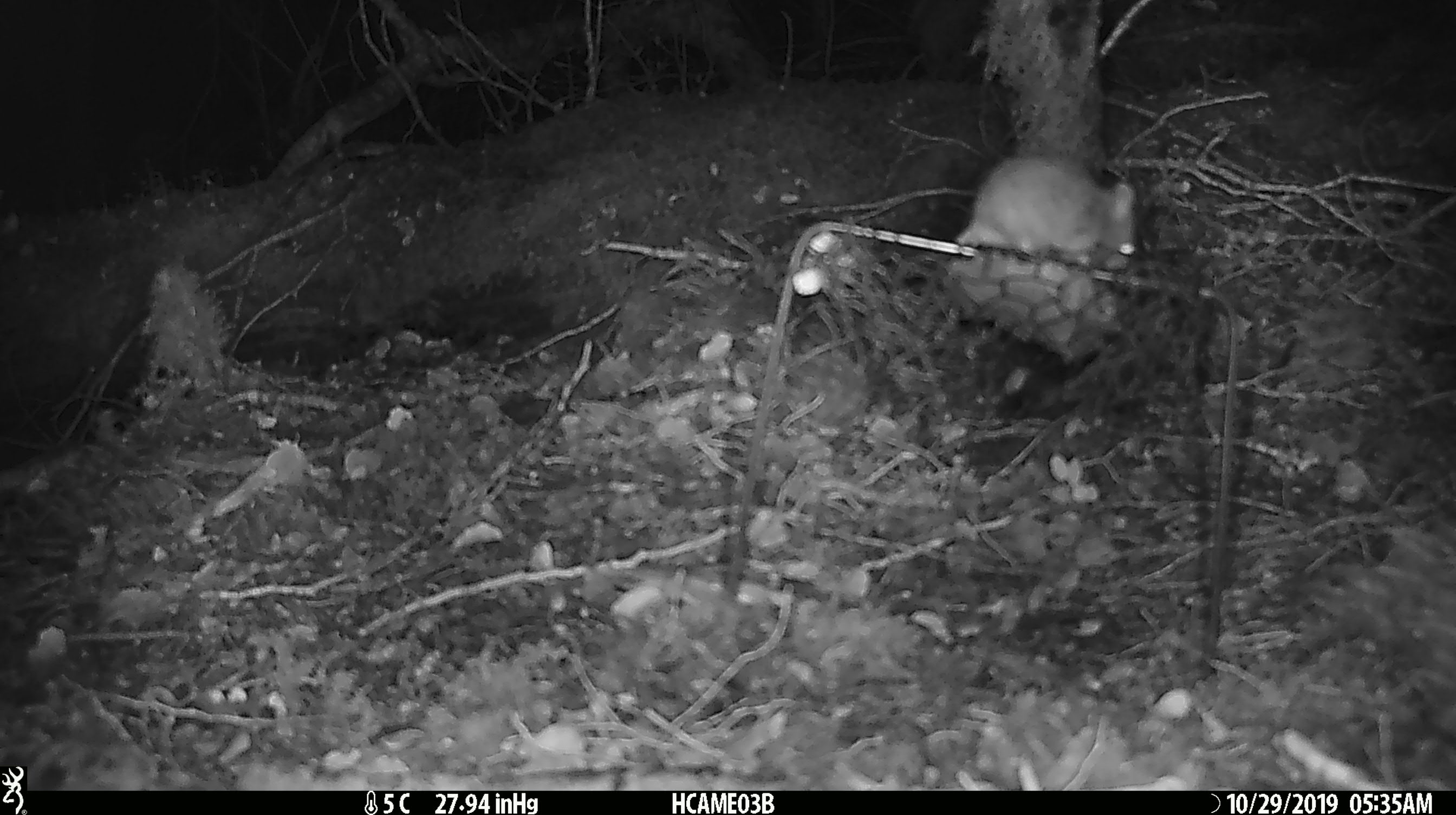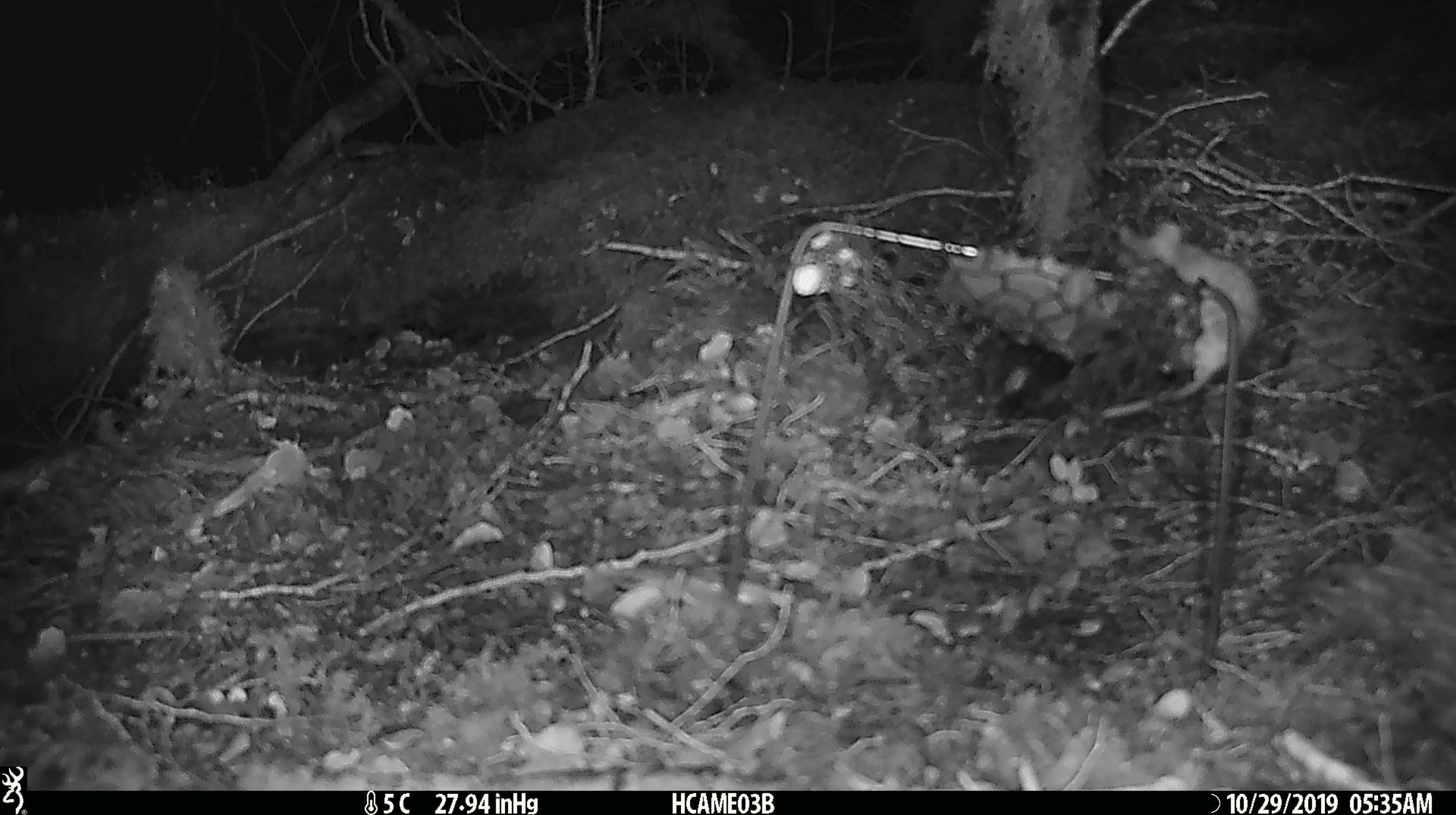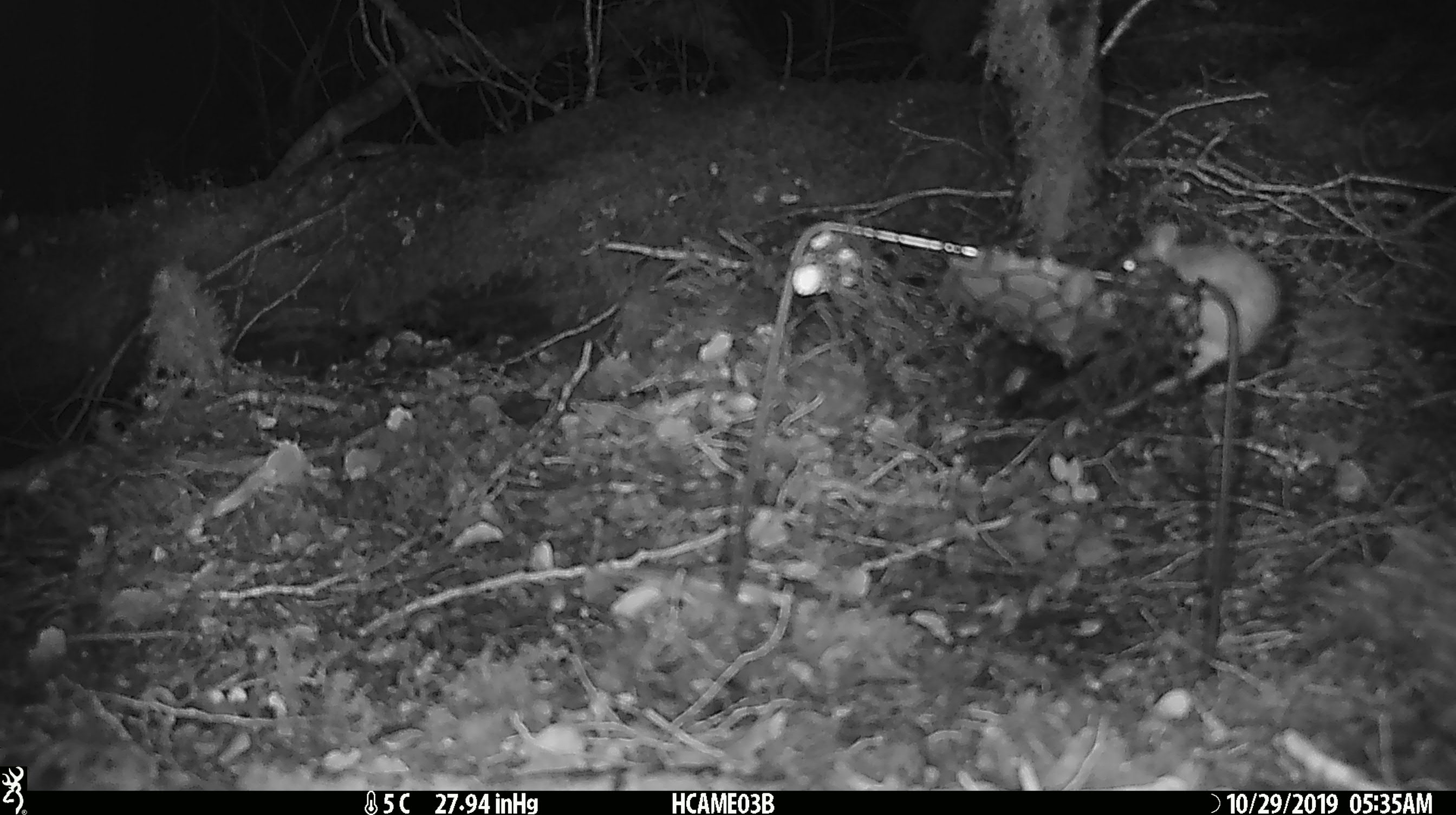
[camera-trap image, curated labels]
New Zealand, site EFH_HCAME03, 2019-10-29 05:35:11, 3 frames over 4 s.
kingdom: Animalia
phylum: Chordata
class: Mammalia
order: Rodentia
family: Muridae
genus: Mus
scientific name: Mus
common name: mouse